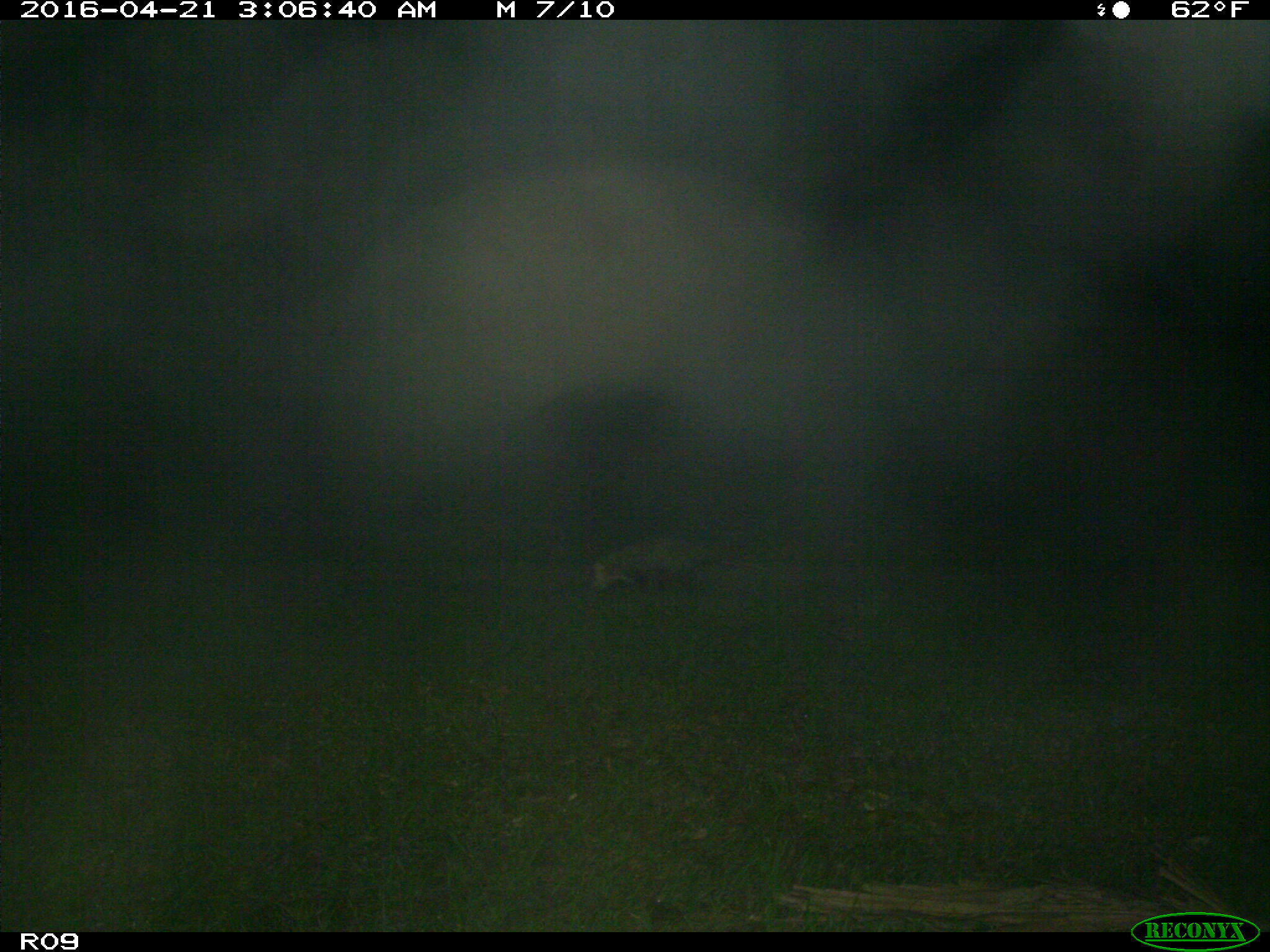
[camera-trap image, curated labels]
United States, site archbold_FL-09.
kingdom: Animalia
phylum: Chordata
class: Mammalia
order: Didelphimorphia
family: Didelphidae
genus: Didelphis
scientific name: Didelphis virginiana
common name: virginia opossum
Didelphis virginiana (virginia opossum).